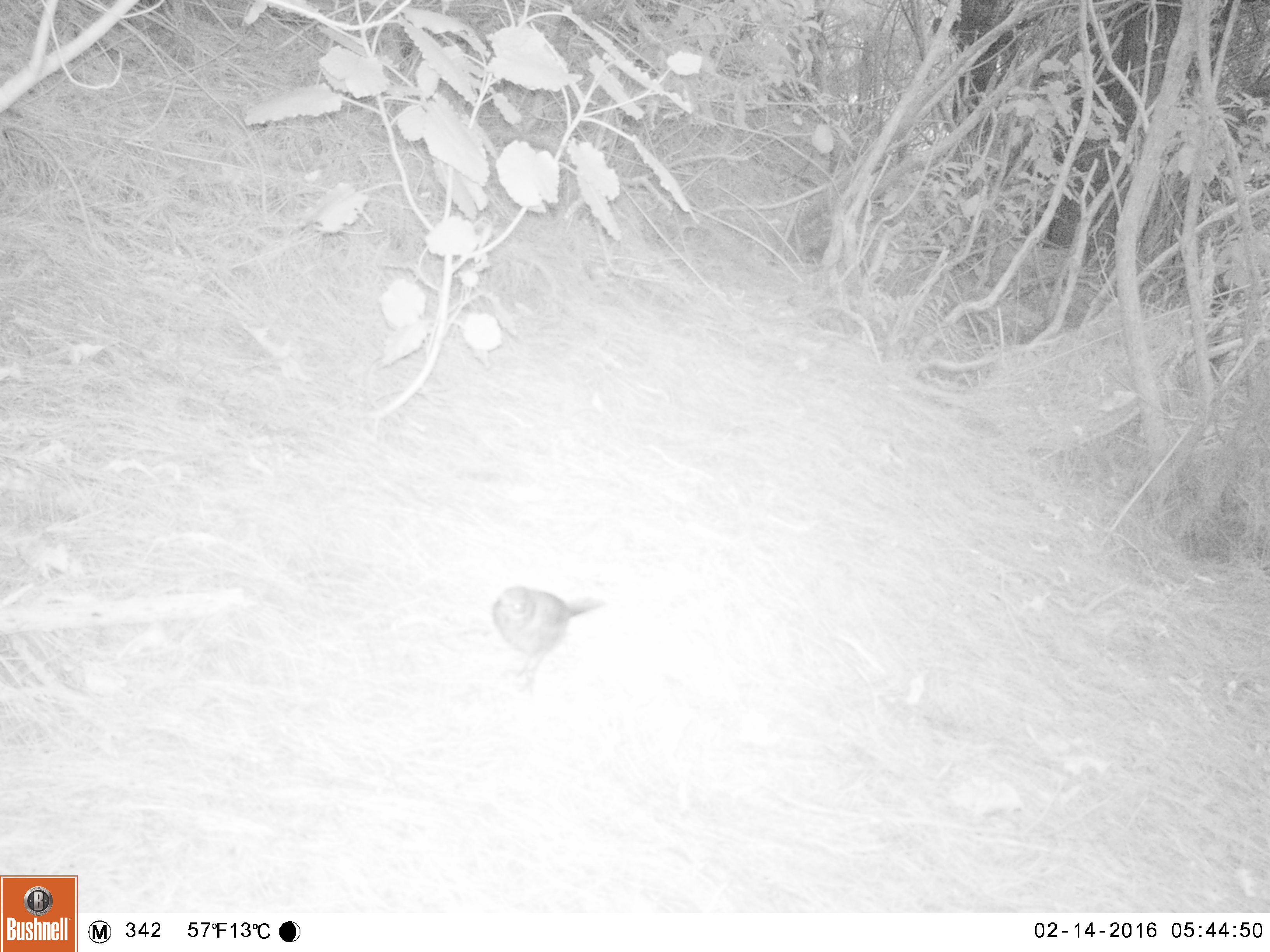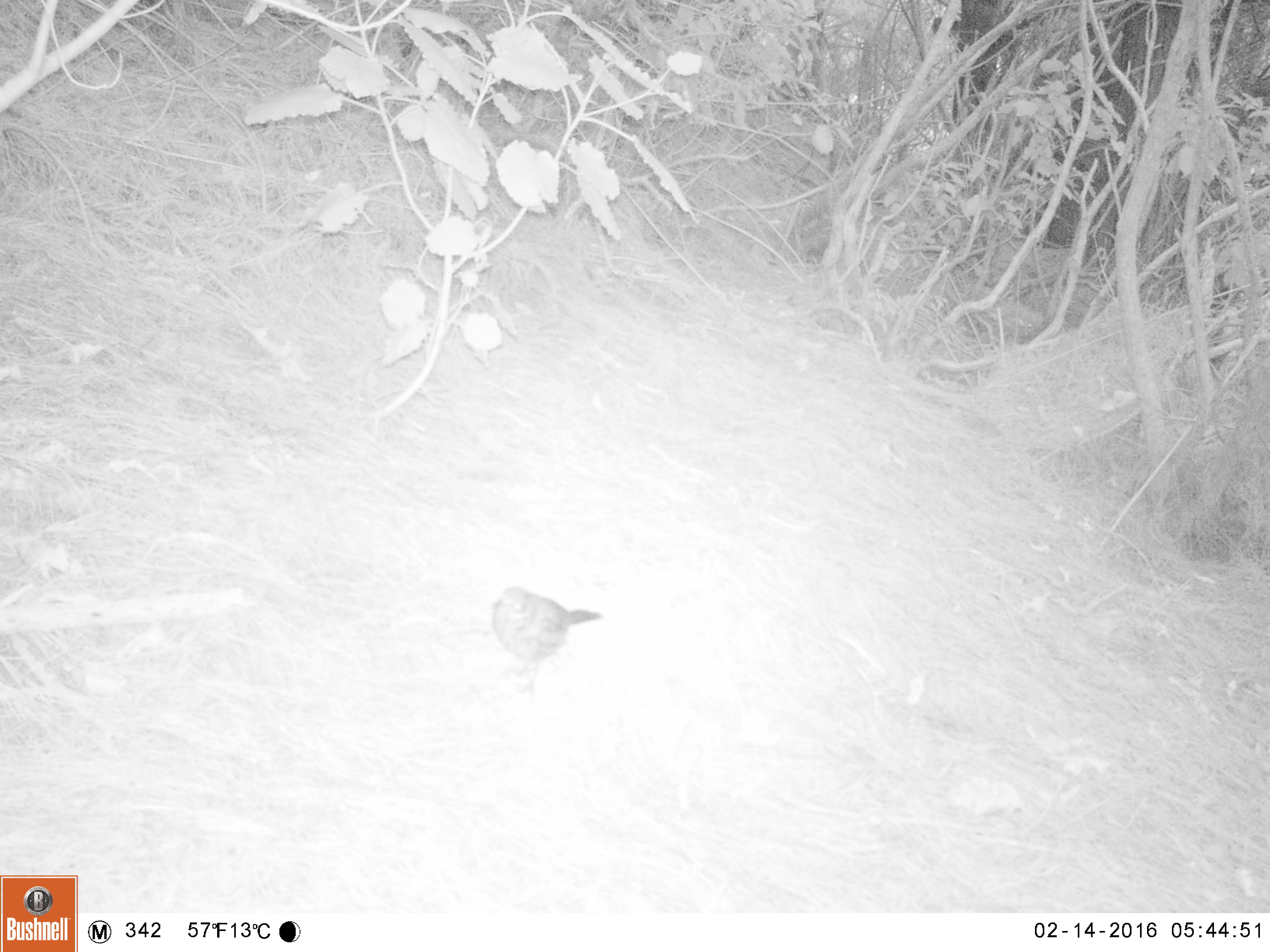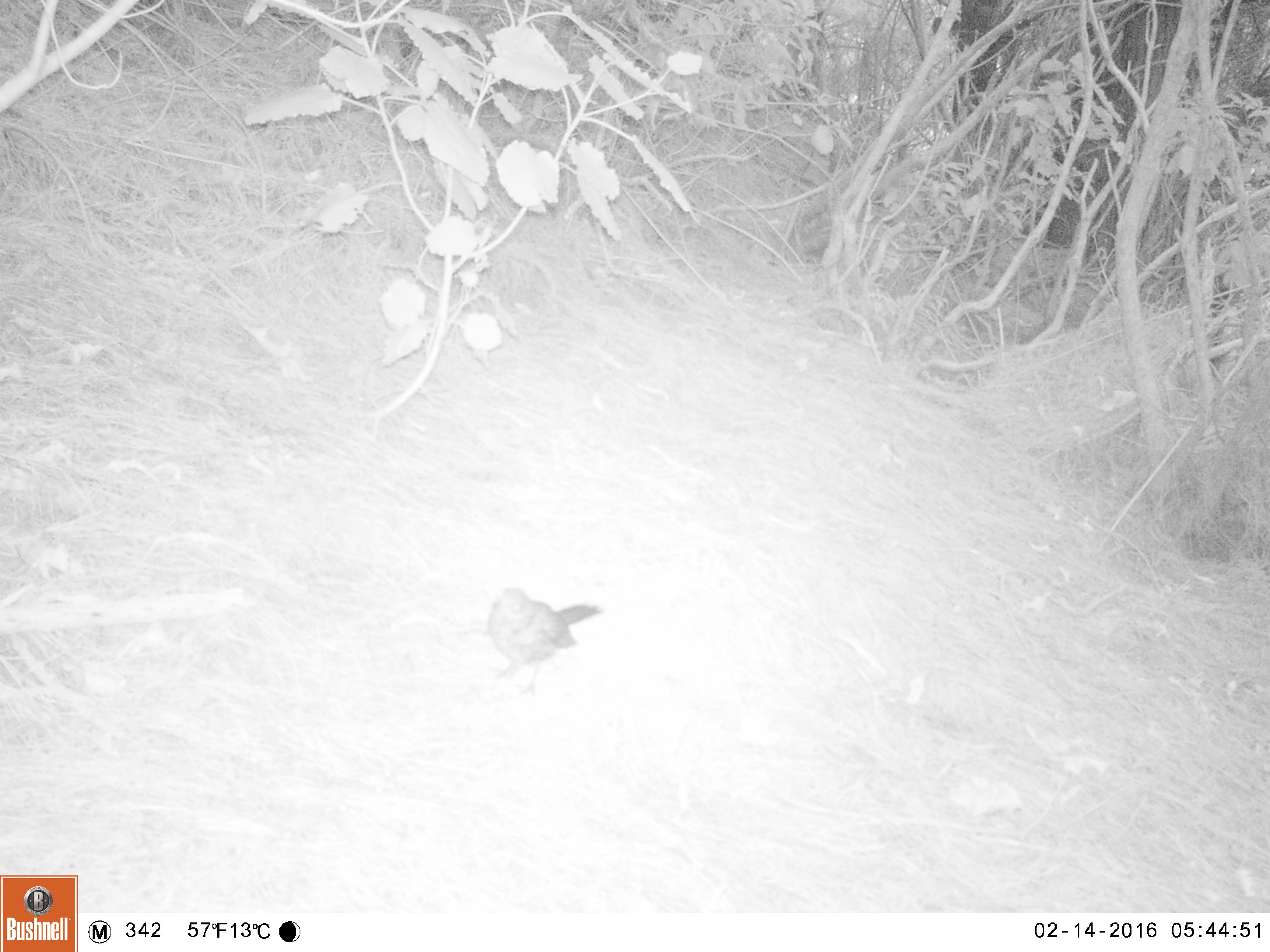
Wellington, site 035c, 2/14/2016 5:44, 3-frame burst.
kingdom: Animalia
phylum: Chordata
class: Aves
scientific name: Aves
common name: bird